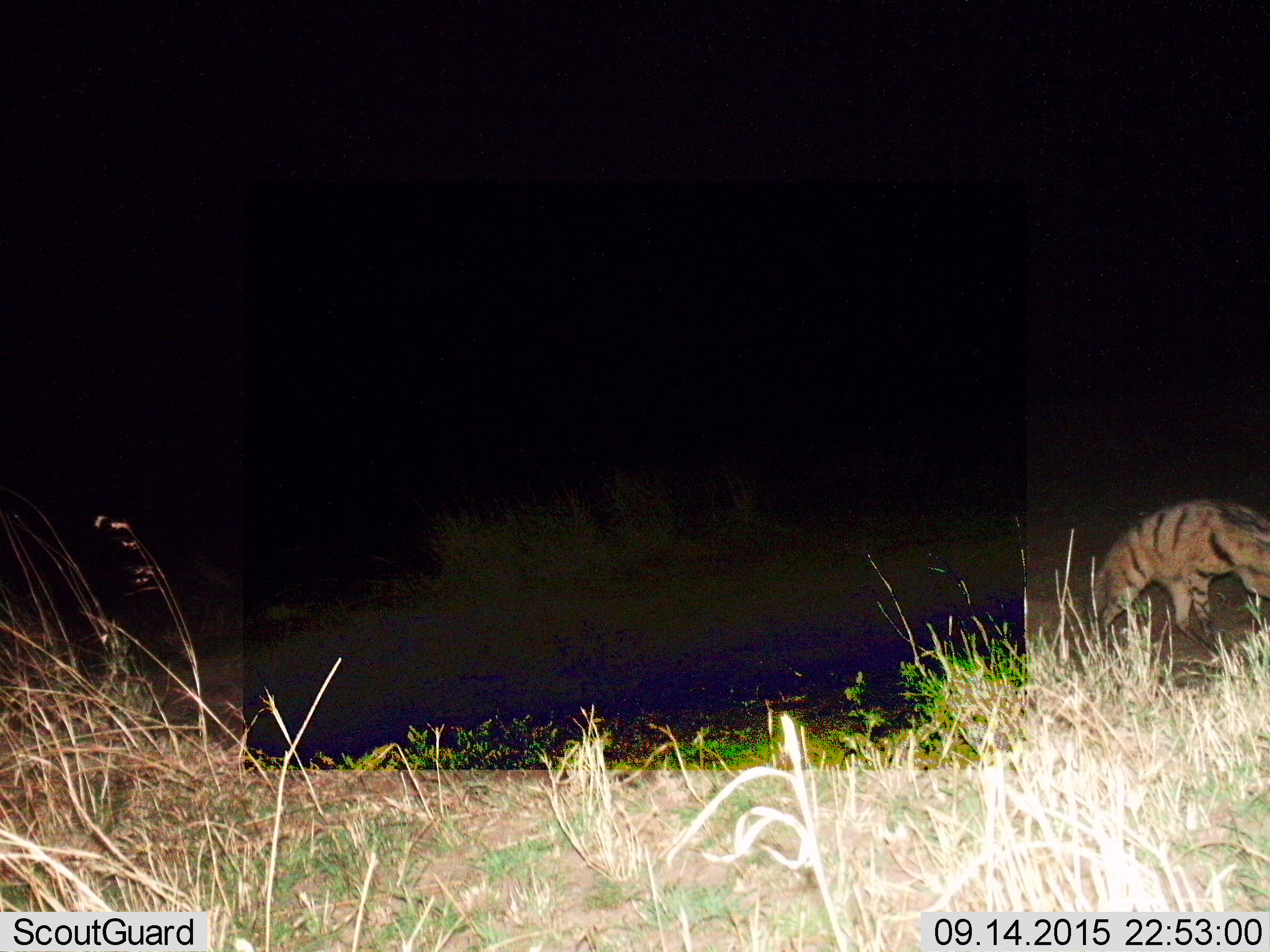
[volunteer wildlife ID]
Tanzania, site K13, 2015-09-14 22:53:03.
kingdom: Animalia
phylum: Chordata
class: Mammalia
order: Carnivora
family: Hyaenidae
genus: Proteles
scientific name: Proteles cristatus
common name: aardwolf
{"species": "aardwolf (Proteles cristatus)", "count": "1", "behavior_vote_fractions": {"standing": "40%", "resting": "0%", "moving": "60%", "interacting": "0%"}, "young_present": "0%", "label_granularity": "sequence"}